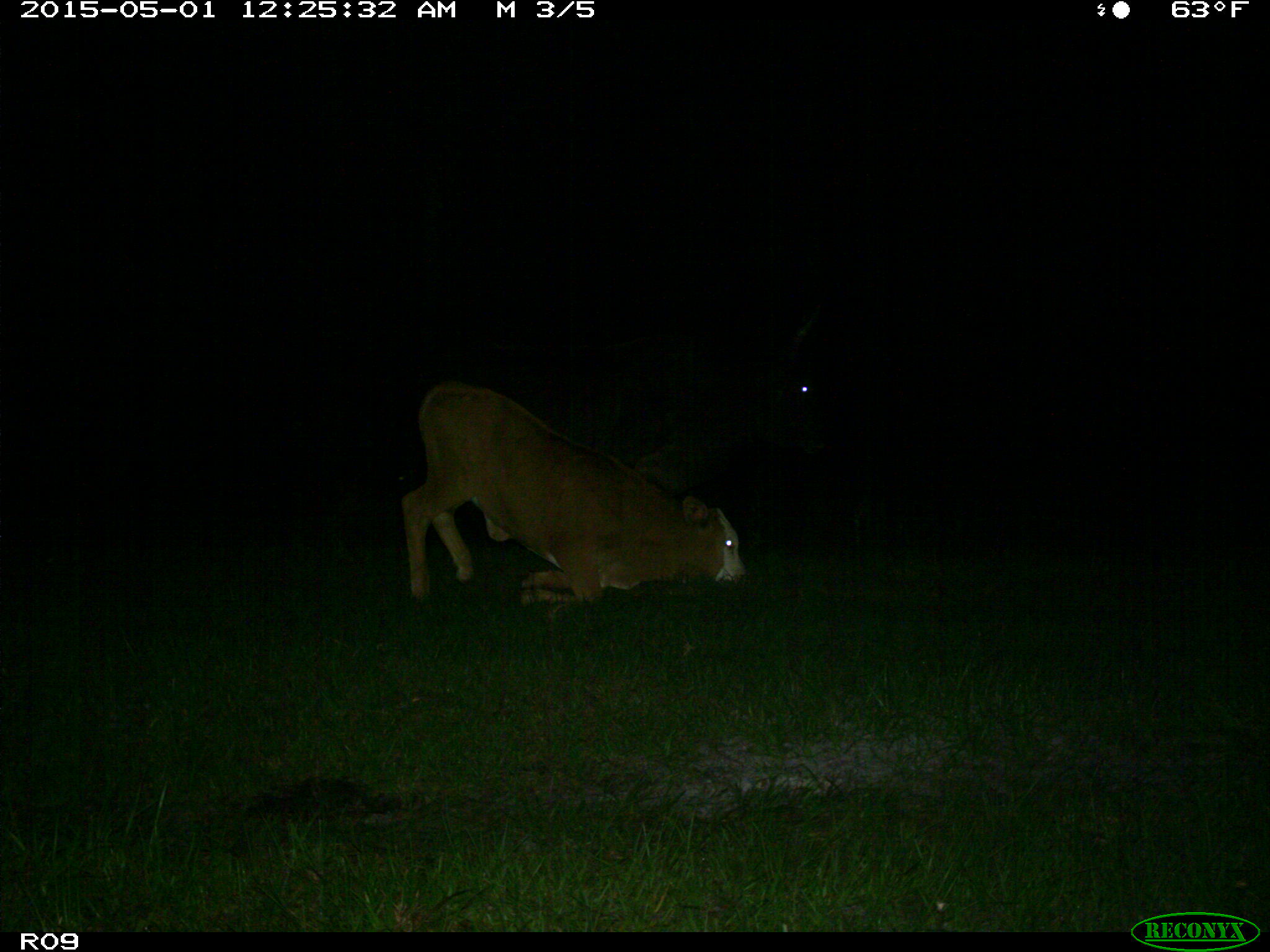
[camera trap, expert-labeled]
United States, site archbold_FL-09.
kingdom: Animalia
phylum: Chordata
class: Mammalia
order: Artiodactyla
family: Bovidae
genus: Bos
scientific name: Bos taurus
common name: domestic cow